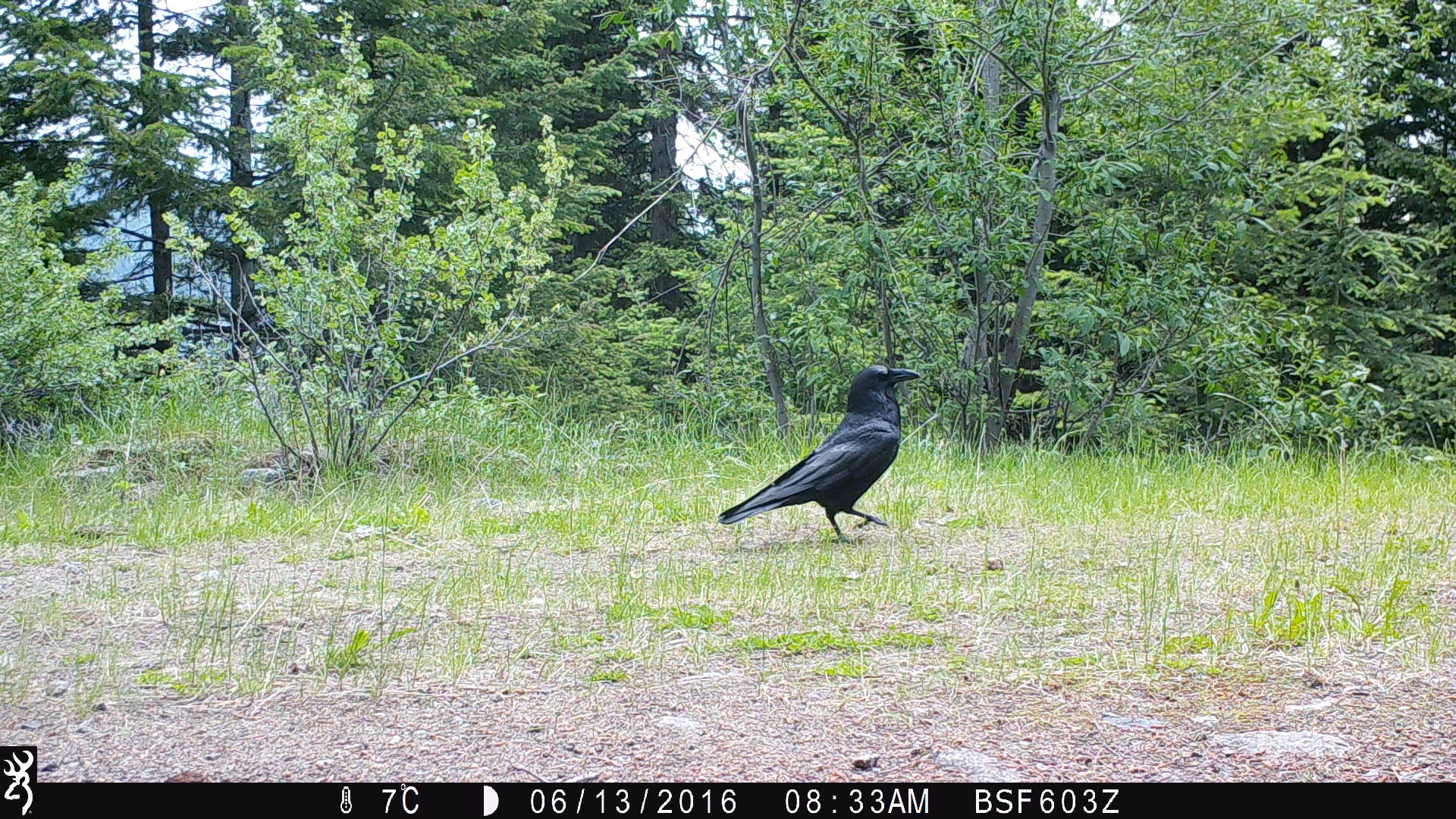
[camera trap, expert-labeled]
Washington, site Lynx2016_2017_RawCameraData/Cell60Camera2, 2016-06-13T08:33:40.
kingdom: Animalia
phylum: Chordata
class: Aves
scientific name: Aves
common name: birds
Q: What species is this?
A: Aves (birds).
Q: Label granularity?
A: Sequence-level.